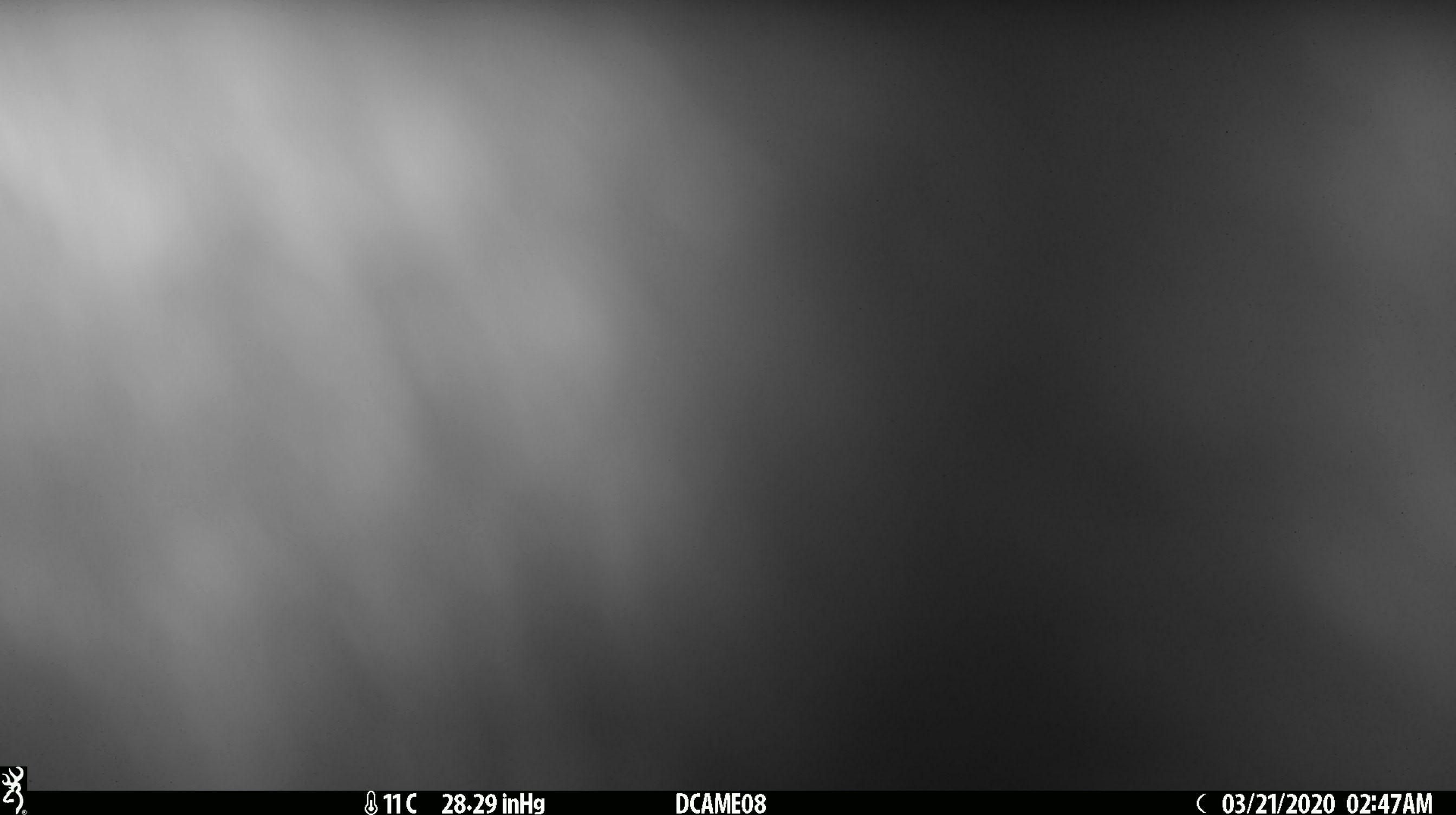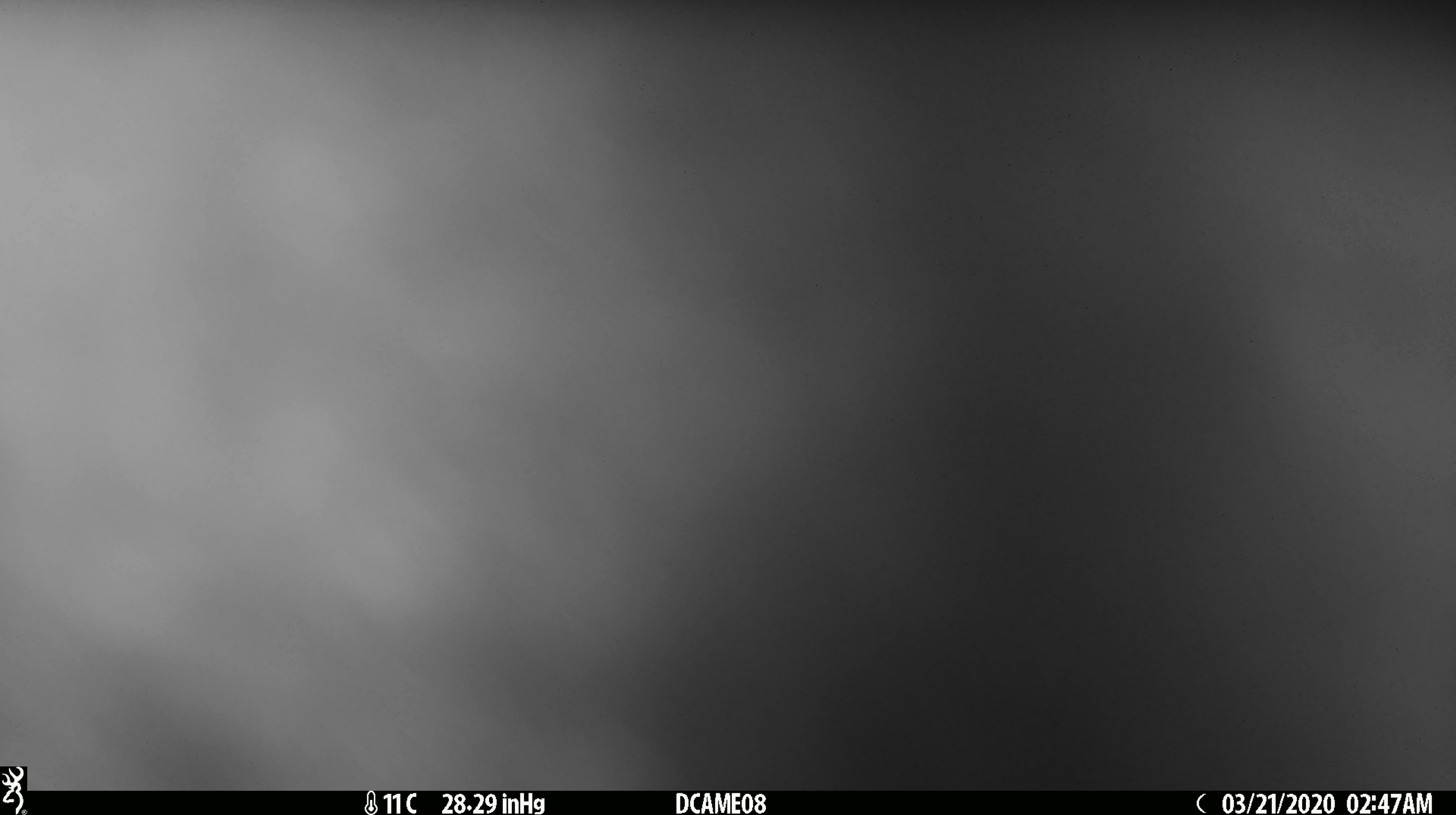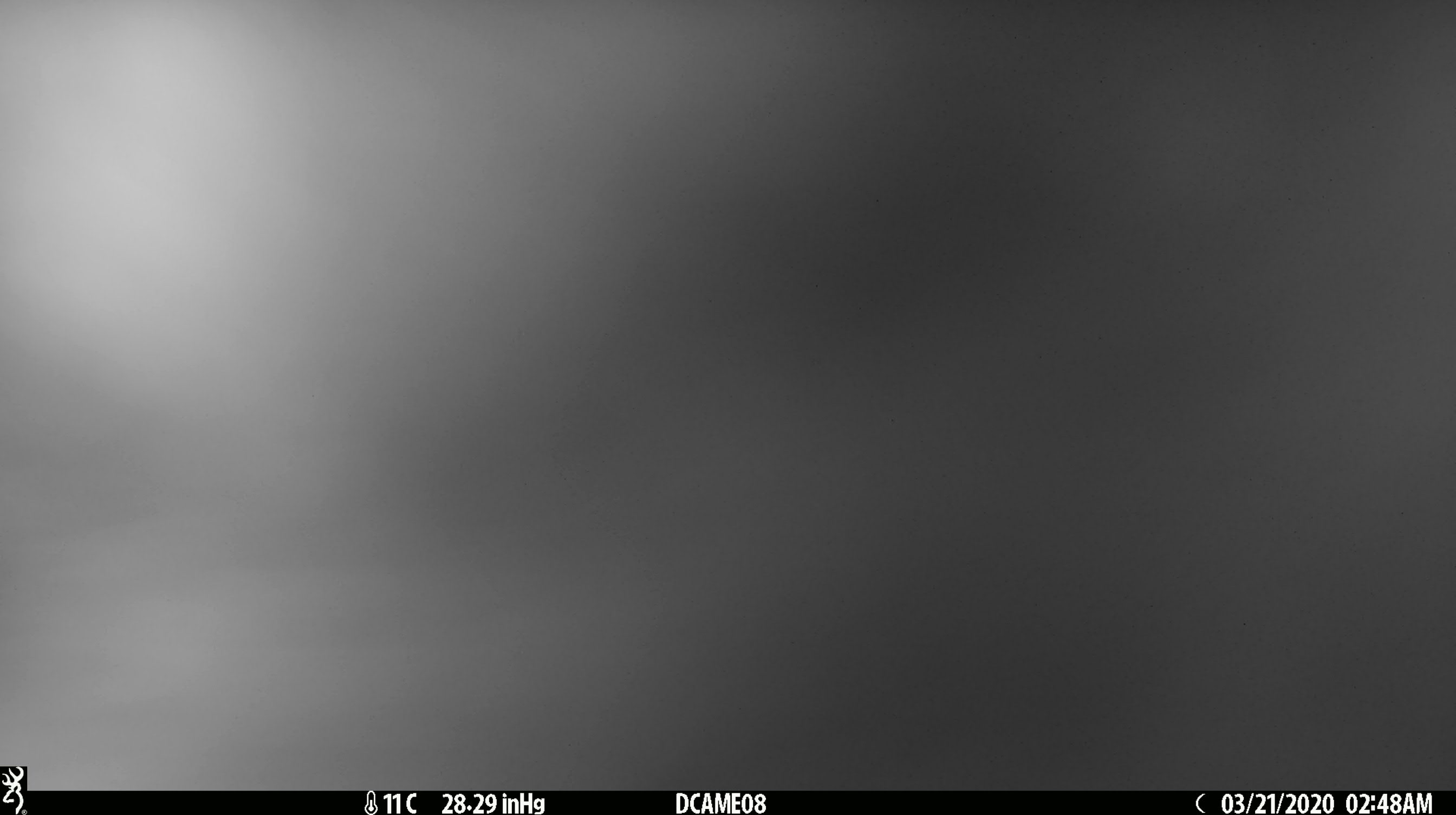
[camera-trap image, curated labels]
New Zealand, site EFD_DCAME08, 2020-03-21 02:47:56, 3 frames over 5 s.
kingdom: Animalia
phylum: Chordata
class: Mammalia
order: Diprotodontia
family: Phalangeridae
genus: Trichosurus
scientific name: Trichosurus vulpecula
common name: common brushtail possum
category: possum